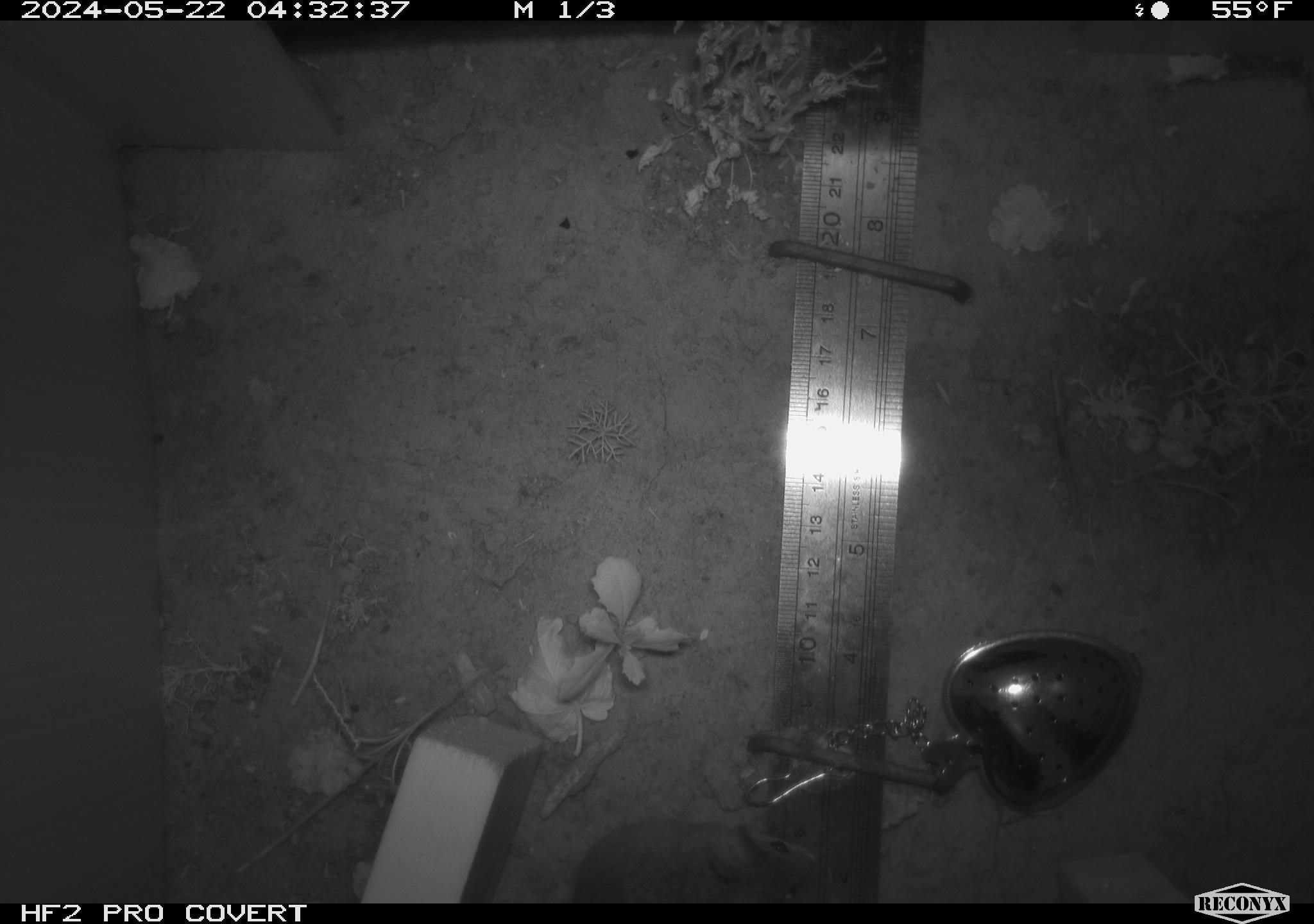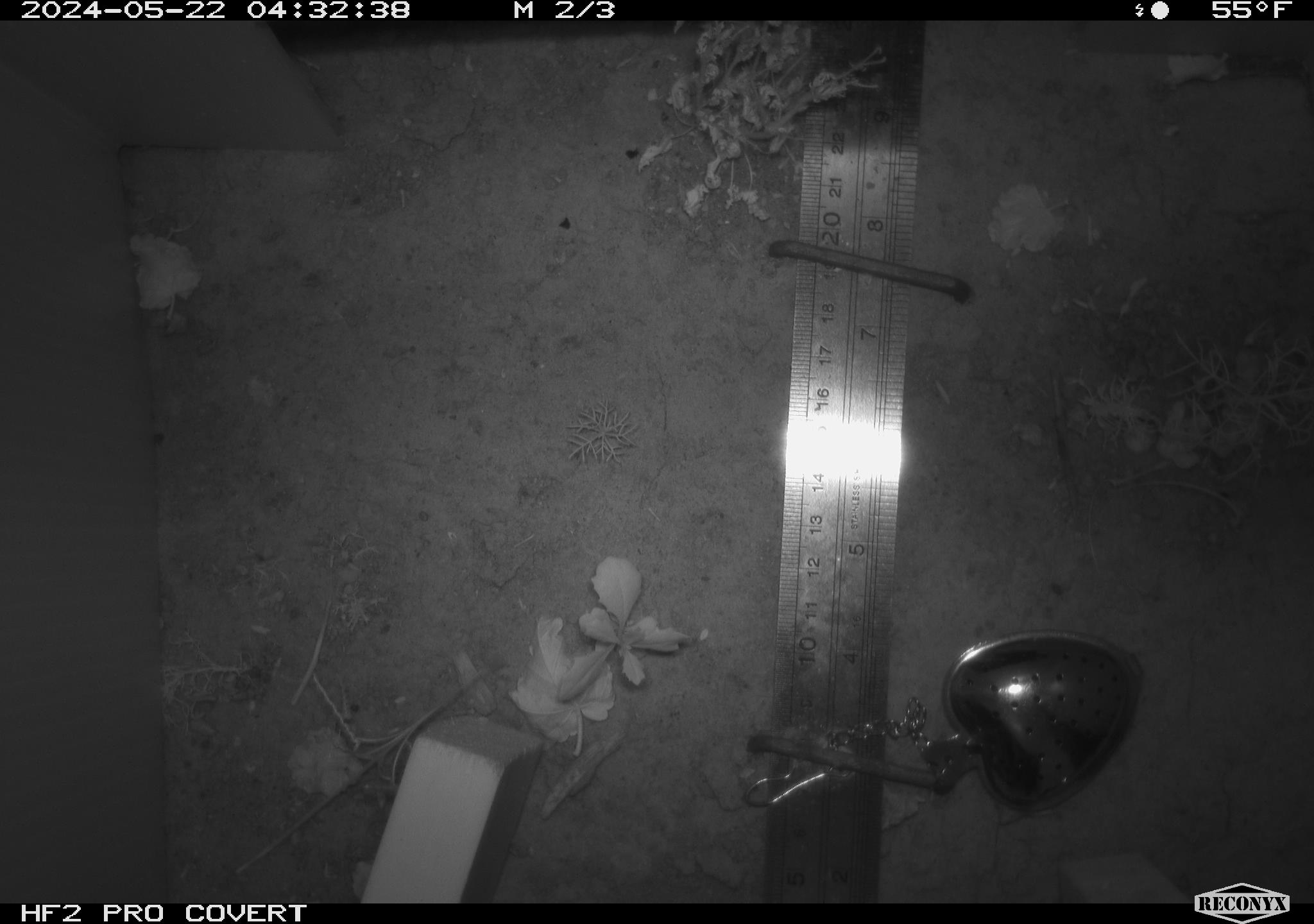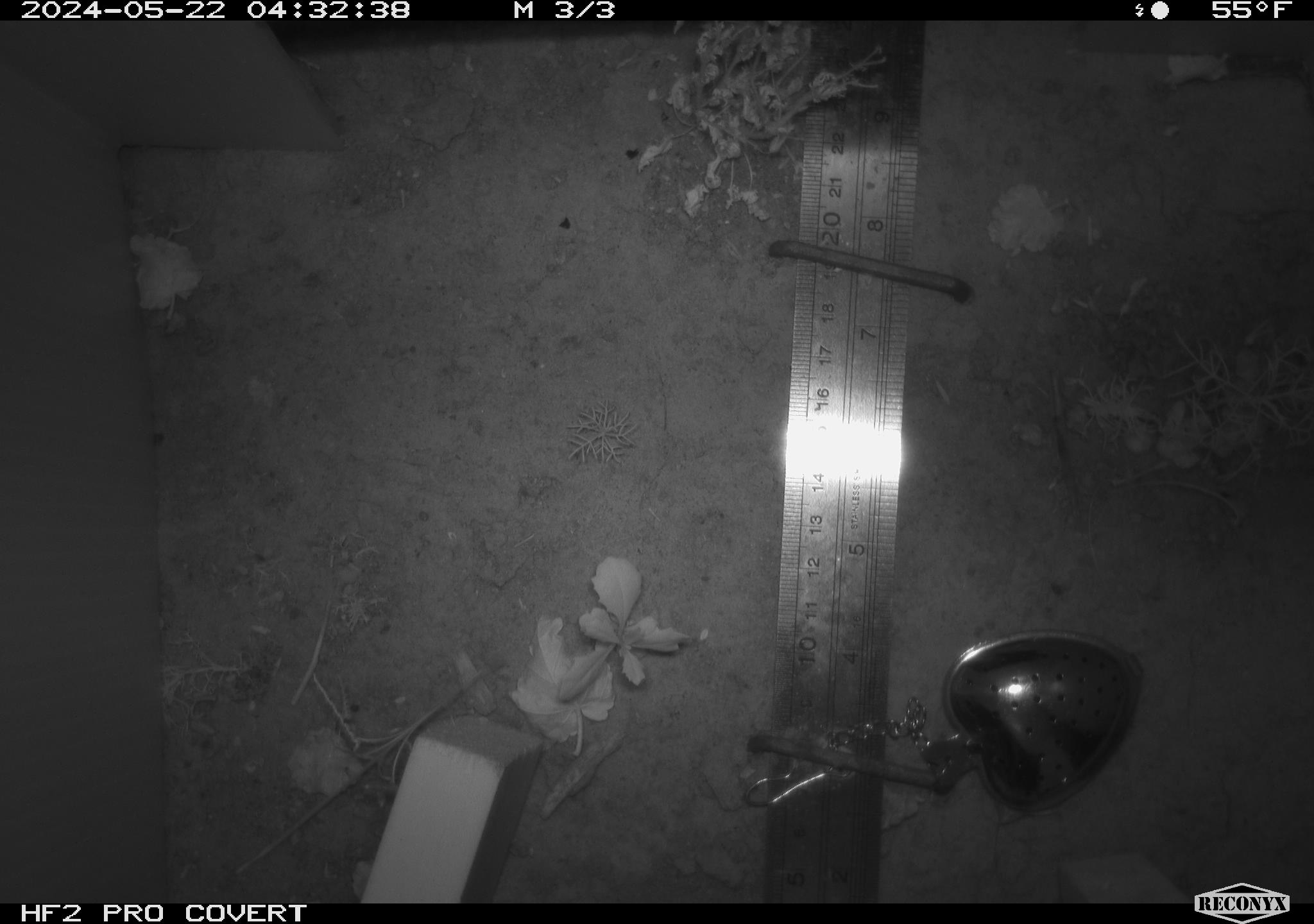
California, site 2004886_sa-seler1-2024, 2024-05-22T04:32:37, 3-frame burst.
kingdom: Animalia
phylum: Chordata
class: Mammalia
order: Rodentia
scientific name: Rodentia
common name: mouse species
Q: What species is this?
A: Mouse species (Rodentia).